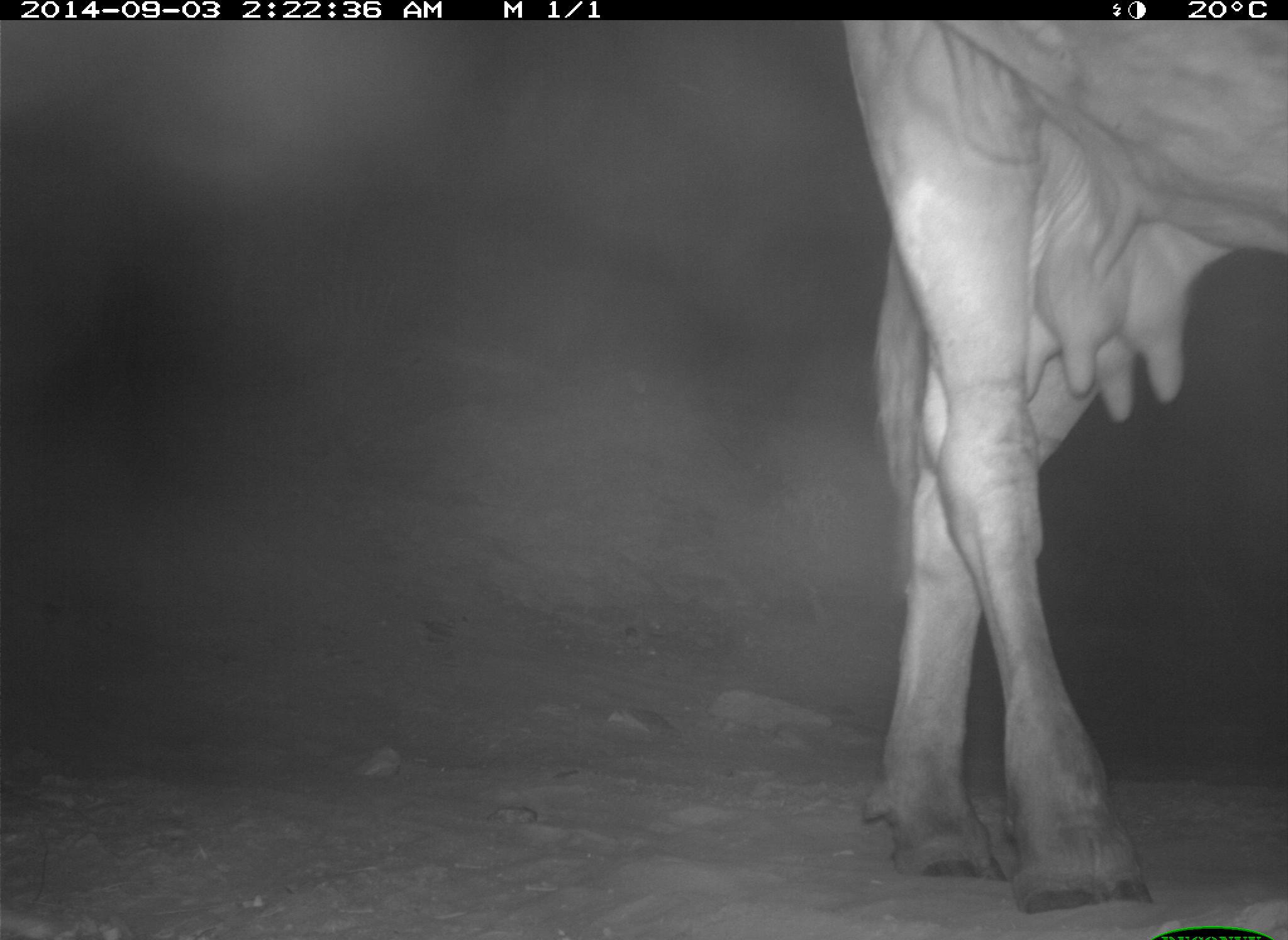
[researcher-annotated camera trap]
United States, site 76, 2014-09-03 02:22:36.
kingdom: Animalia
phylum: Chordata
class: Mammalia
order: Artiodactyla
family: Bovidae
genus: Bos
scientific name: Bos taurus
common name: cow